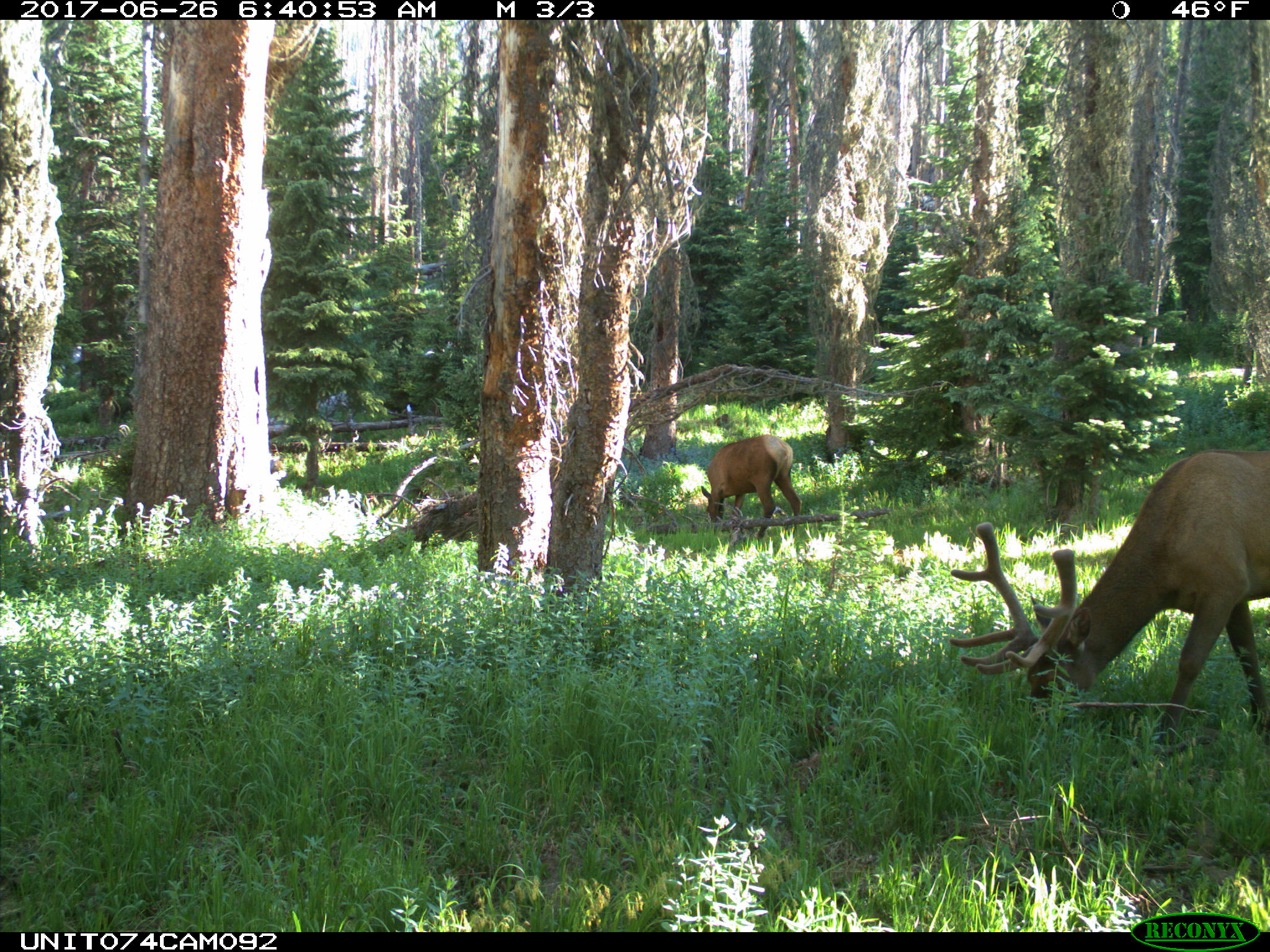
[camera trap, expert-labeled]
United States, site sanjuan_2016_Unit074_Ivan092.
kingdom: Animalia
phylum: Chordata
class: Mammalia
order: Artiodactyla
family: Cervidae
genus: Cervus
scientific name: Cervus elaphus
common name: red deer